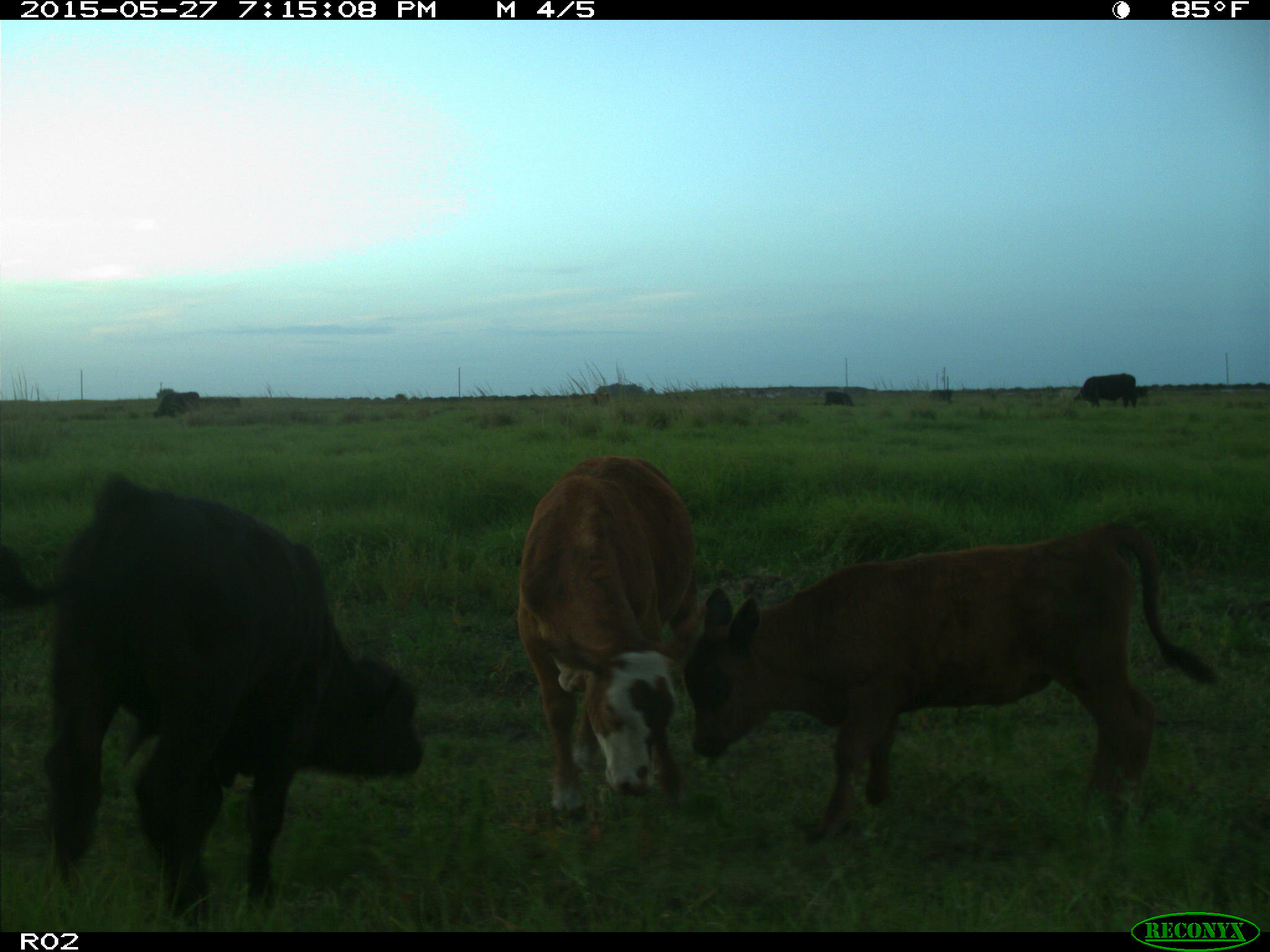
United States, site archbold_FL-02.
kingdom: Animalia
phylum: Chordata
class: Mammalia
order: Artiodactyla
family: Bovidae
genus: Bos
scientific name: Bos taurus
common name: domestic cow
Bos taurus (domestic cow).